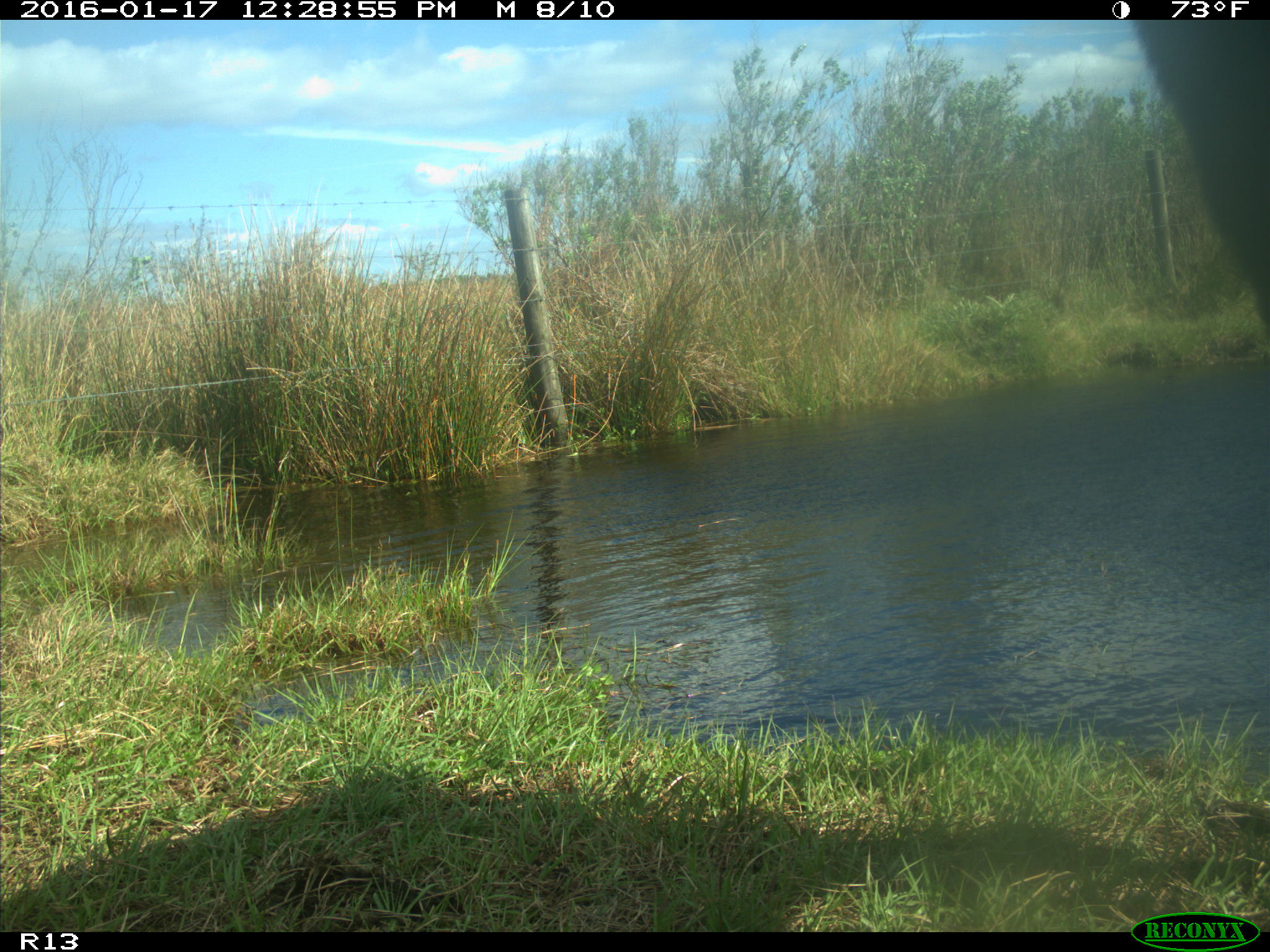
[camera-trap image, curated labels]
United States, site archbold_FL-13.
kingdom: Animalia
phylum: Chordata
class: Mammalia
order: Artiodactyla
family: Bovidae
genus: Bos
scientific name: Bos taurus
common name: domestic cow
Bos taurus (domestic cow).